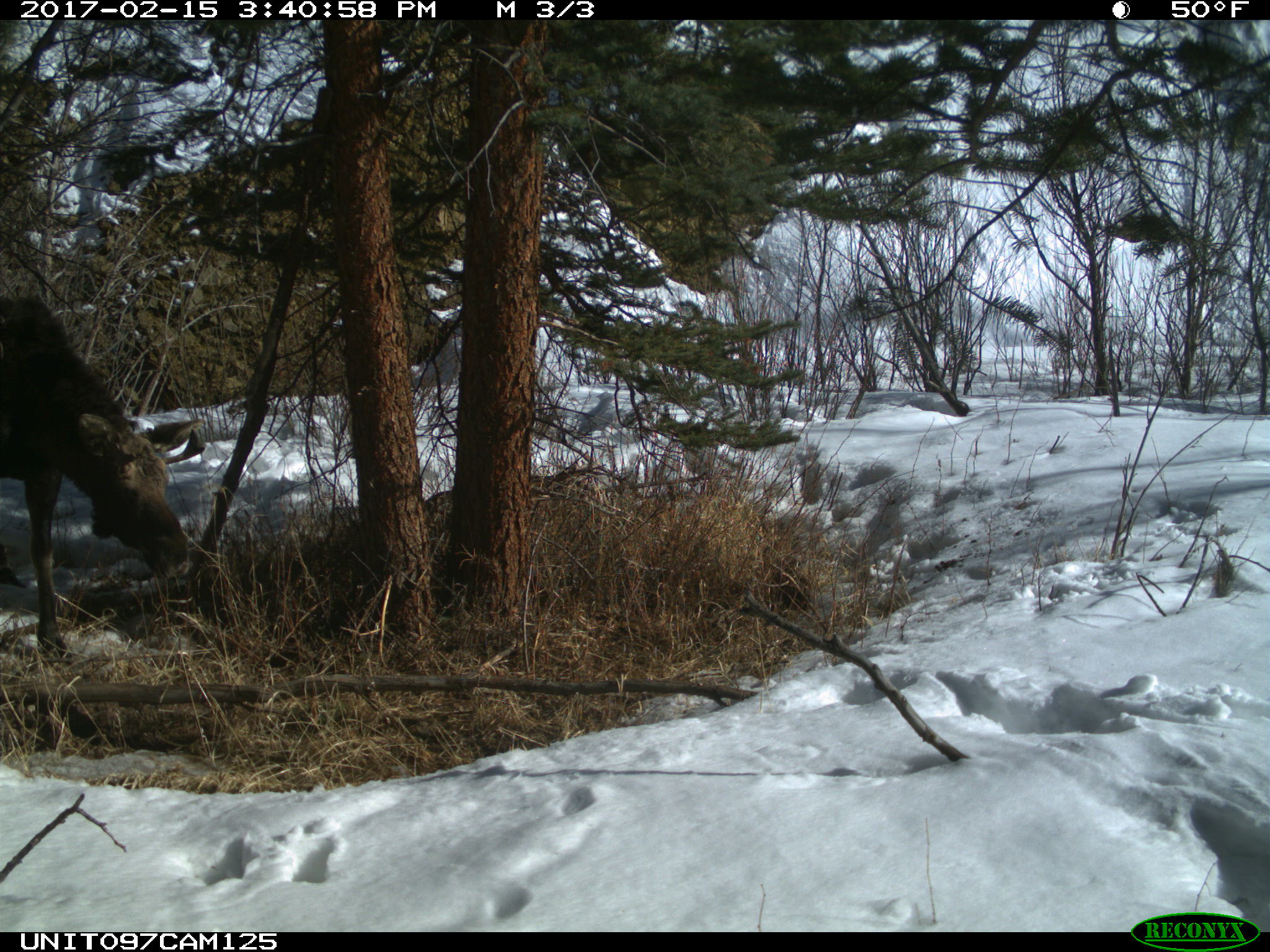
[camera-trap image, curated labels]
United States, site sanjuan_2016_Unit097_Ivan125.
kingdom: Animalia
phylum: Chordata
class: Mammalia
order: Artiodactyla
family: Cervidae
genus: Alces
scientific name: Alces alces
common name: moose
Alces alces (moose).